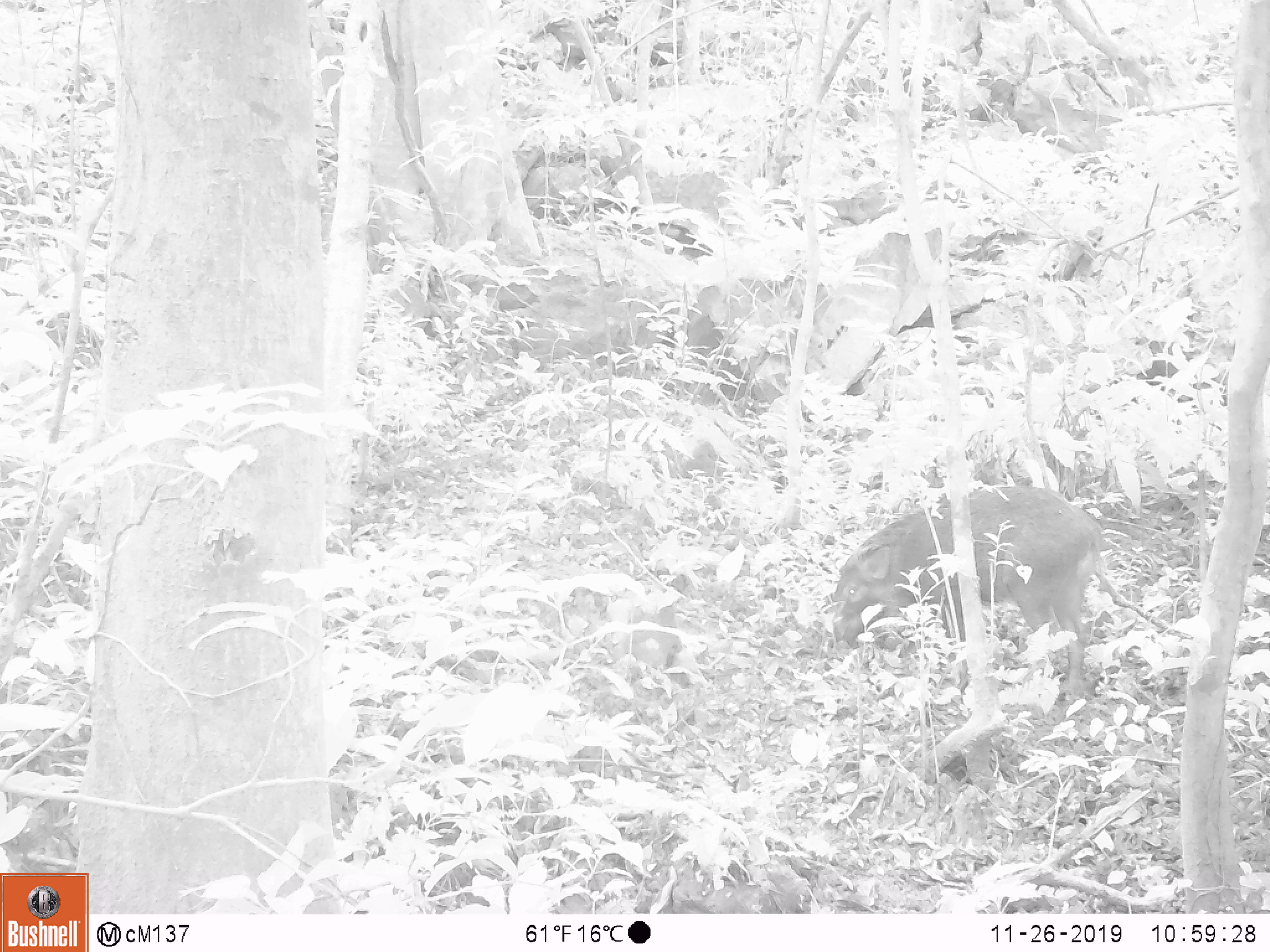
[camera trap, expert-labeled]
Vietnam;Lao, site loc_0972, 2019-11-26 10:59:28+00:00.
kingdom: Animalia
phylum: Chordata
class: Mammalia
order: Artiodactyla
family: Suidae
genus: Sus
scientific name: Sus scrofa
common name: eurasian wild pig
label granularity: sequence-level